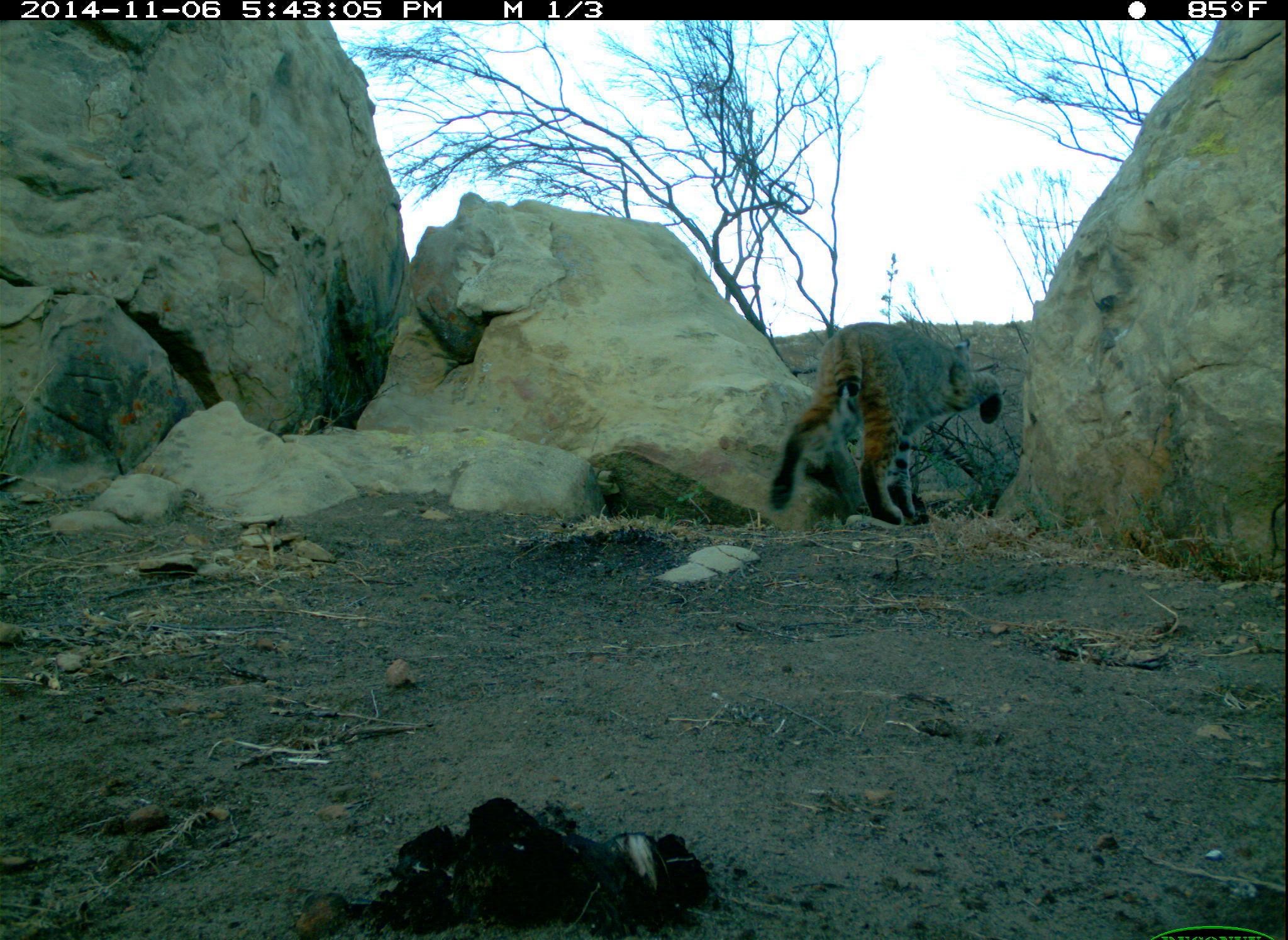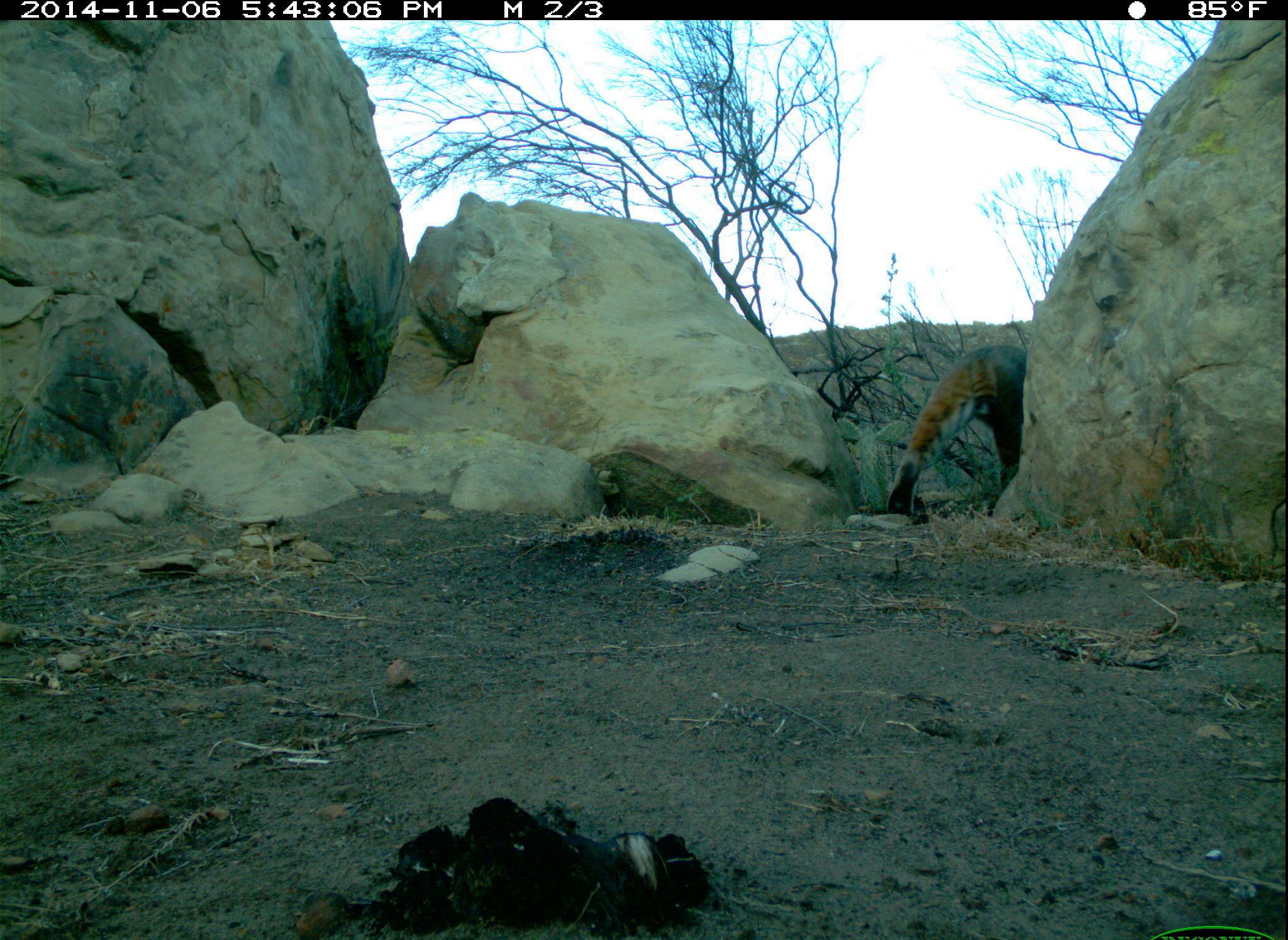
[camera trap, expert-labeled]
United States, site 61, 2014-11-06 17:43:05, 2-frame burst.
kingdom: Animalia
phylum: Chordata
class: Mammalia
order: Carnivora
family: Felidae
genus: Lynx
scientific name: Lynx rufus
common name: bobcat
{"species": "bobcat (Lynx rufus)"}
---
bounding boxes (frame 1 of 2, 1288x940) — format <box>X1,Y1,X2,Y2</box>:
bobcat: <box>771,319,1014,532</box>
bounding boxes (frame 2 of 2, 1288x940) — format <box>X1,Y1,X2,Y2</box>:
bobcat: <box>863,333,1038,527</box>